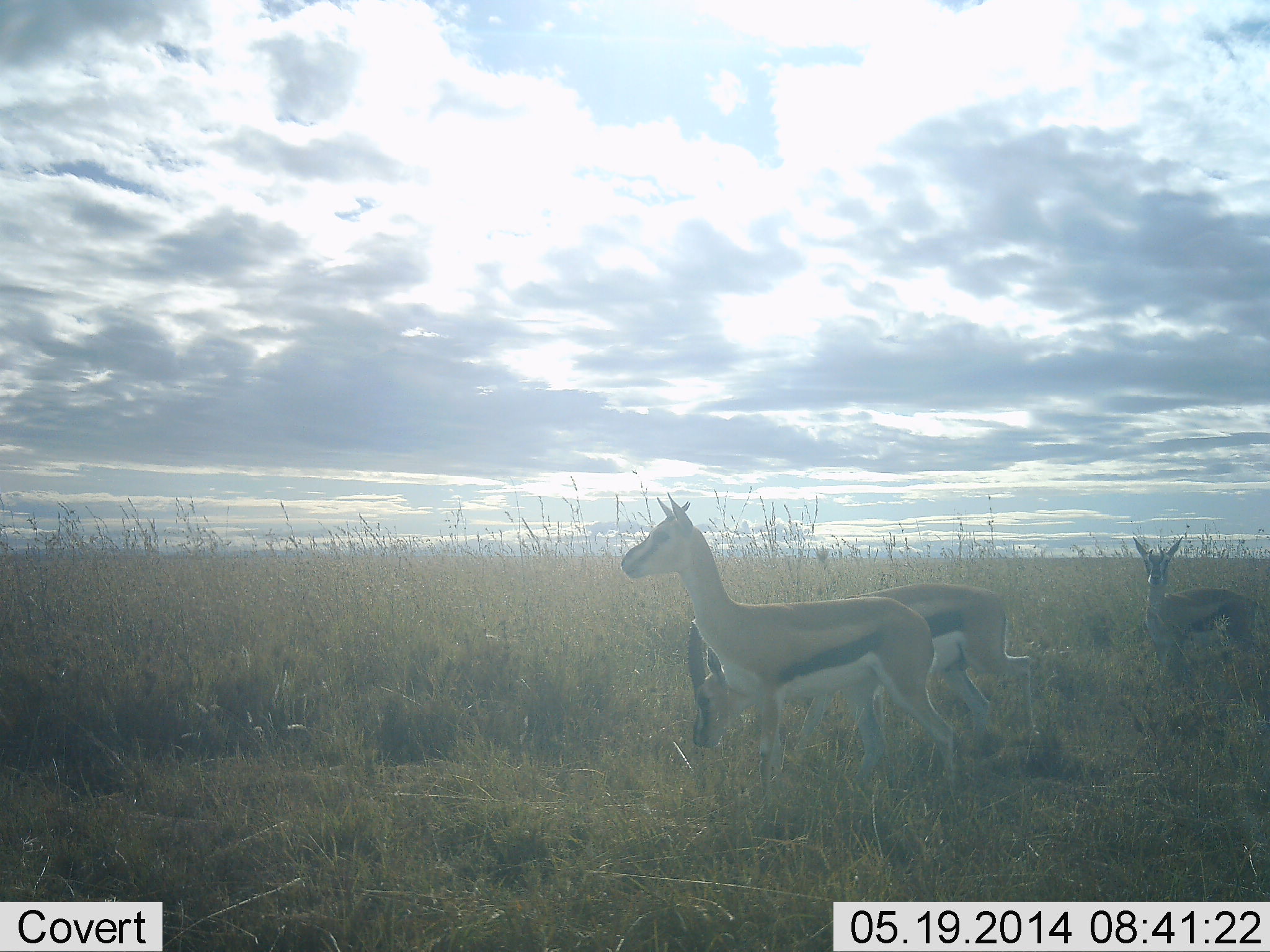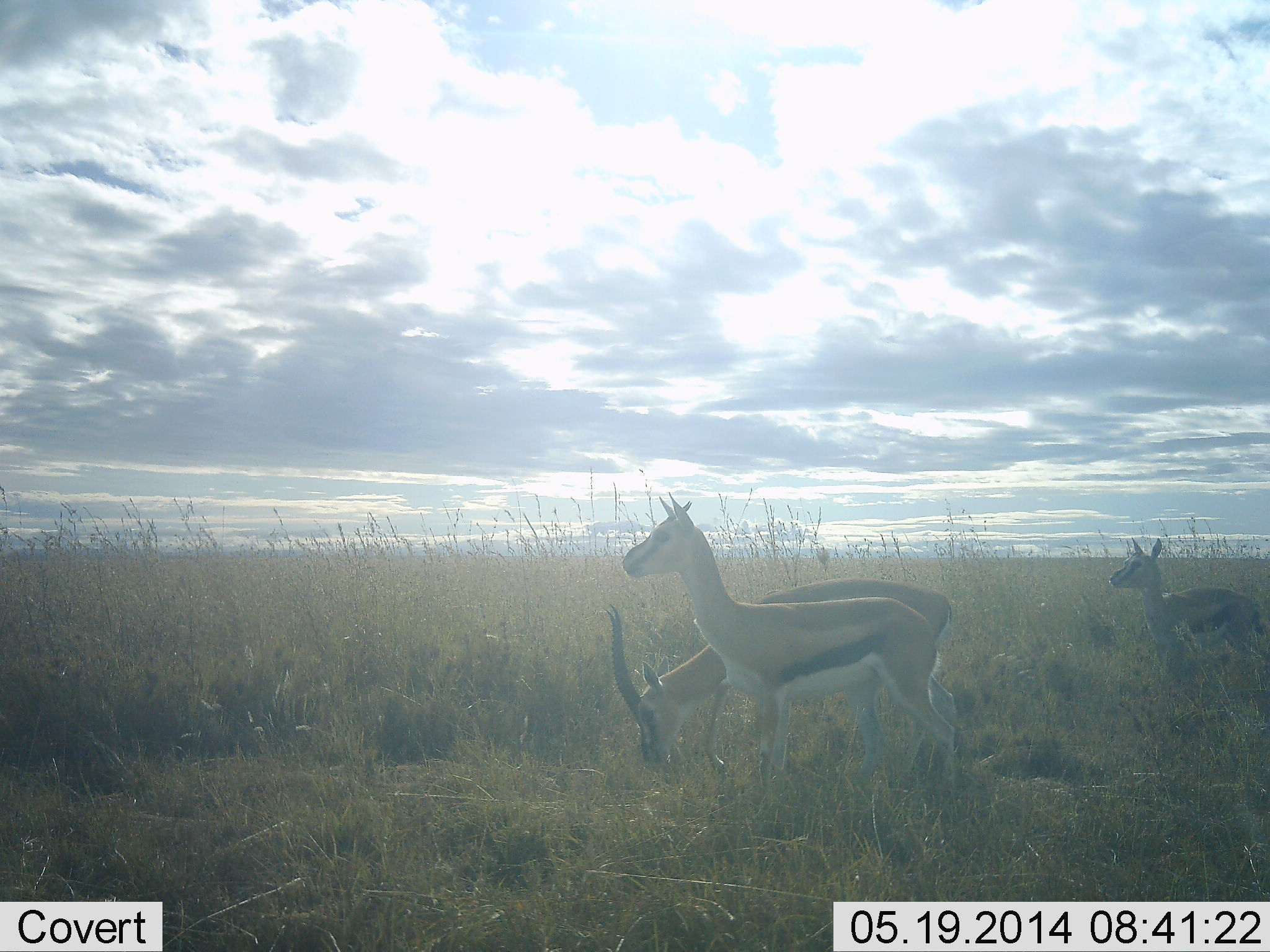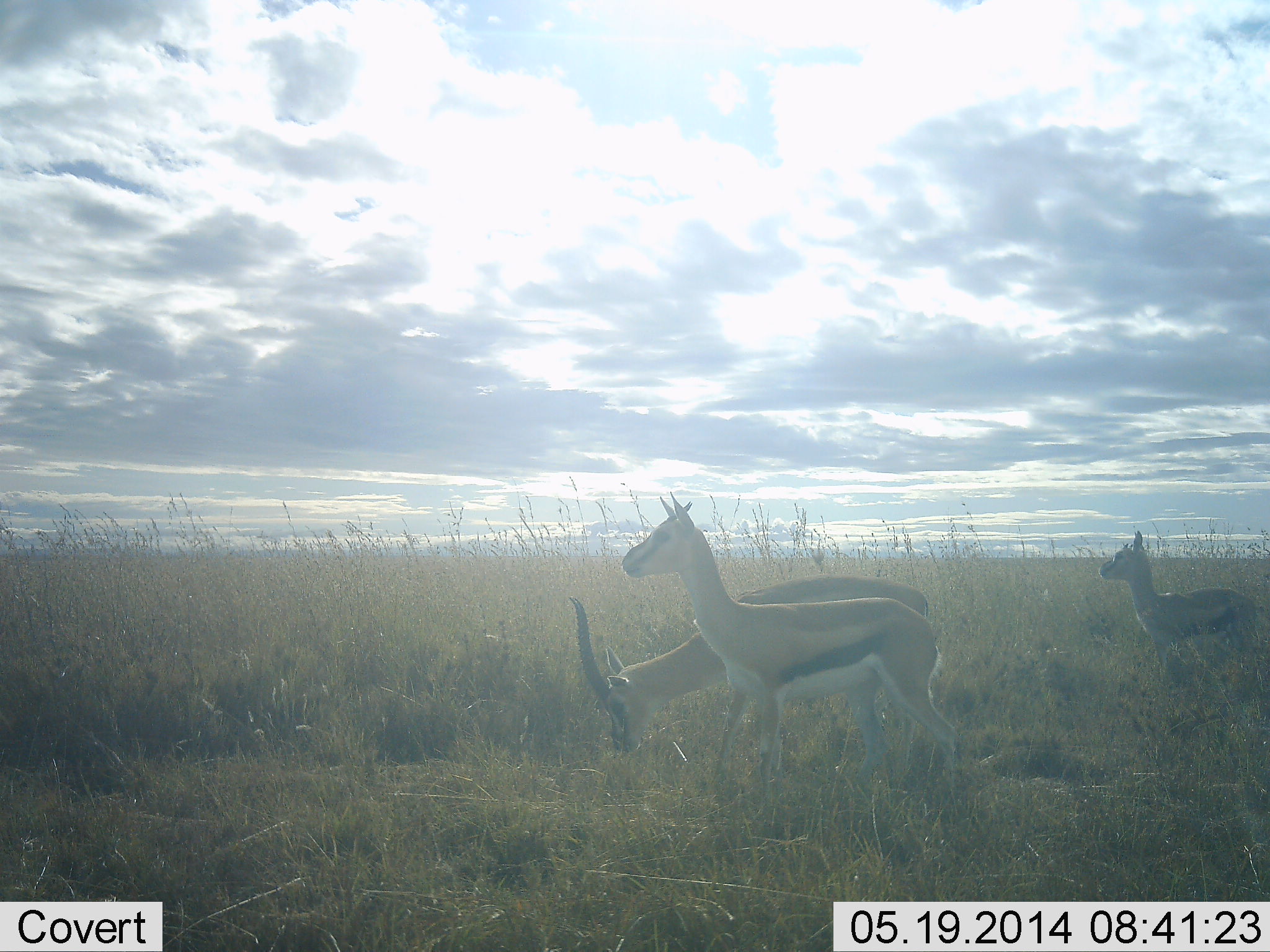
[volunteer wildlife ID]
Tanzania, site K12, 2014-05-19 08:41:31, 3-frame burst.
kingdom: Animalia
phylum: Chordata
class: Mammalia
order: Artiodactyla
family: Bovidae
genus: Eudorcas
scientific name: Eudorcas thomsonii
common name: thomson's gazelle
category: gazellethomsons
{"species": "gazellethomsons (thomson's gazelle) (Eudorcas thomsonii)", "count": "3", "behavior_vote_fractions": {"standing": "100%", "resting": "0%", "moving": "30%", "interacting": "10%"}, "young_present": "20%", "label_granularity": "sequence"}